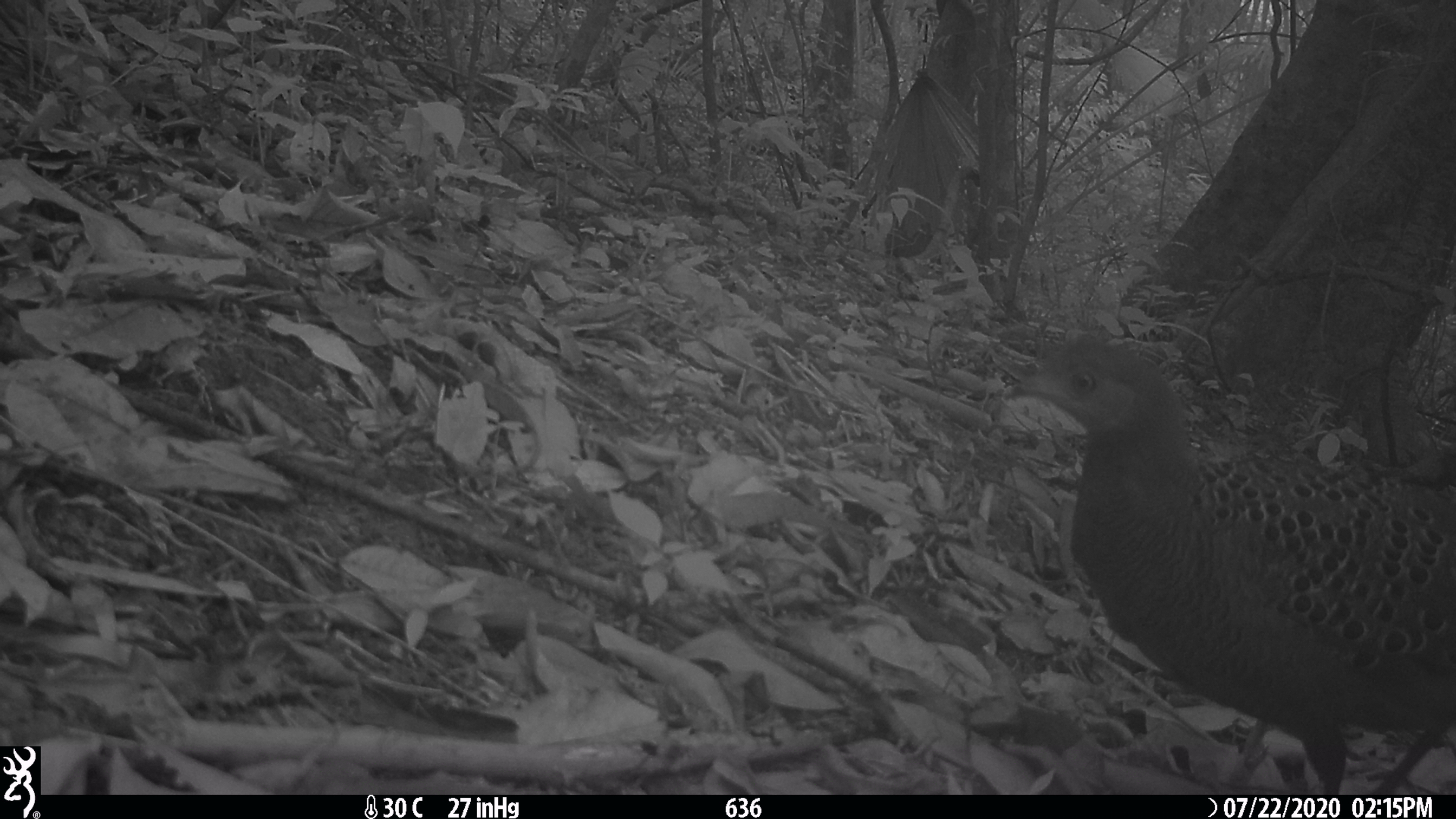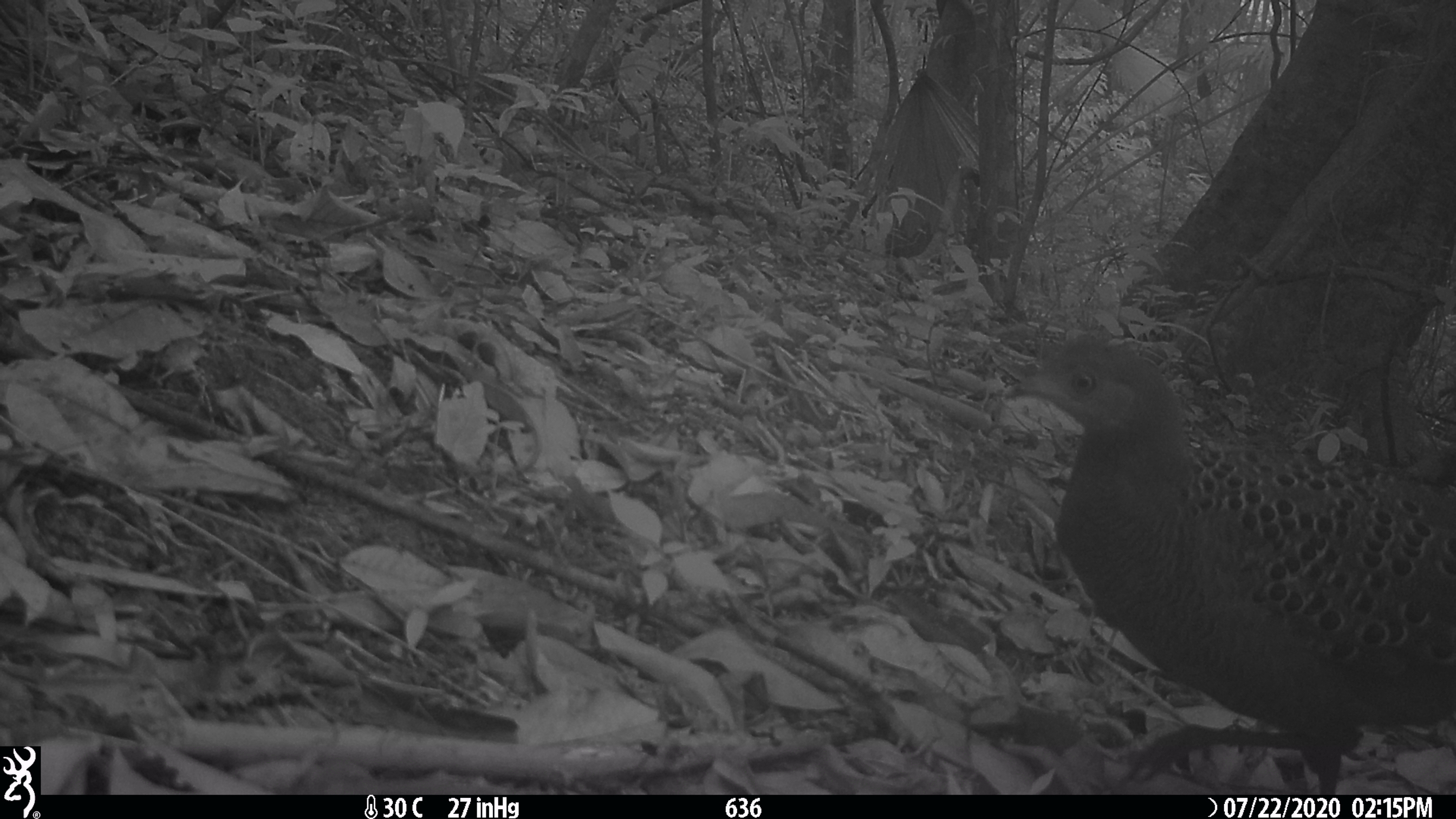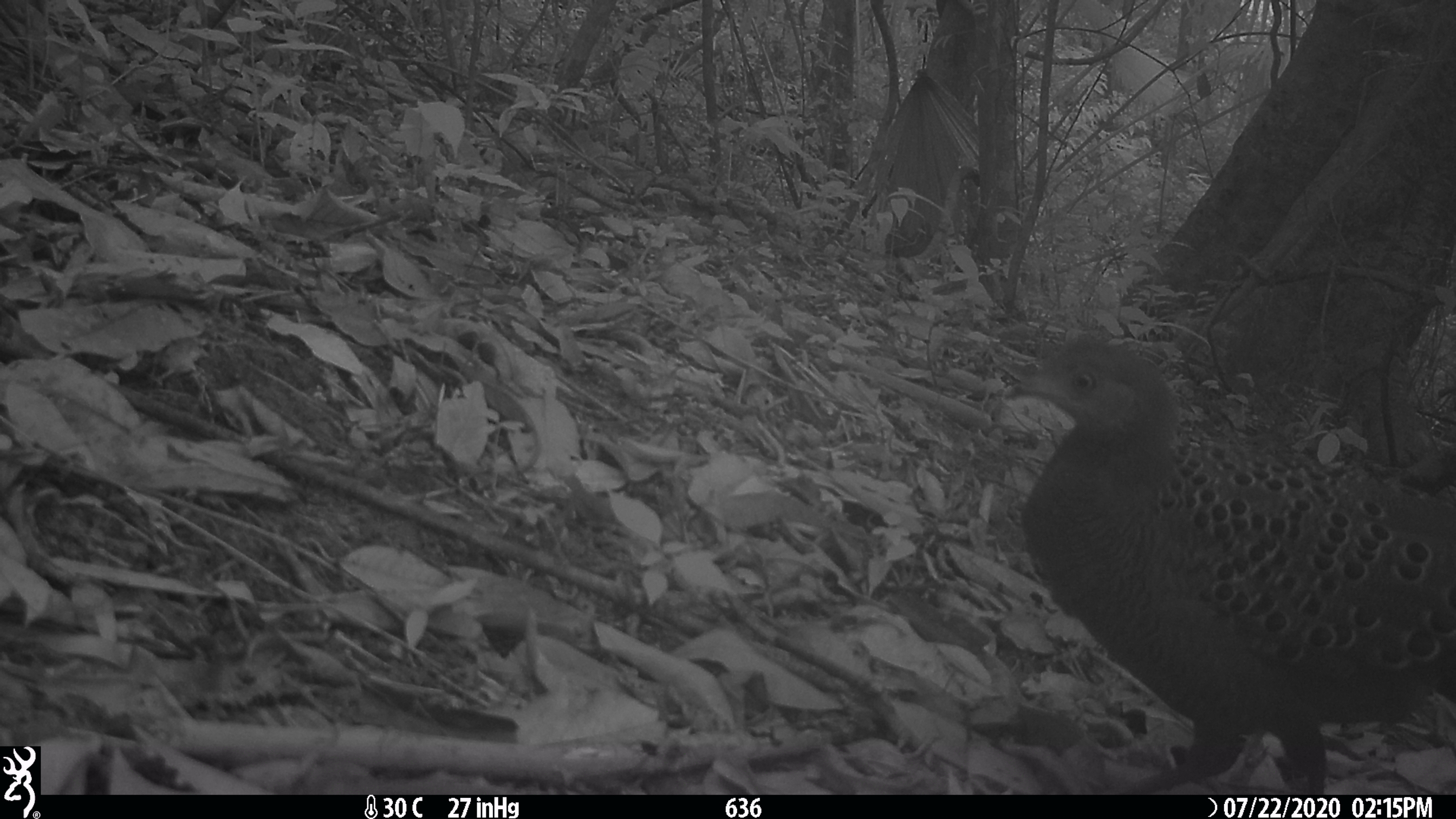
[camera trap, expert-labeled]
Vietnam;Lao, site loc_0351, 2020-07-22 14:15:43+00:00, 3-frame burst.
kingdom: Animalia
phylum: Chordata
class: Aves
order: Galliformes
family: Phasianidae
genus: Polyplectron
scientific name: Polyplectron bicalcaratum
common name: gray peacock-pheasant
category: grey peacock pheasant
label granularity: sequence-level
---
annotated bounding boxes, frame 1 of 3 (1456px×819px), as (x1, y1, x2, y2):
grey peacock pheasant: (998, 329, 1456, 794)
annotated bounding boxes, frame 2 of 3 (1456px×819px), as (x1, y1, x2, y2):
grey peacock pheasant: (998, 329, 1456, 794)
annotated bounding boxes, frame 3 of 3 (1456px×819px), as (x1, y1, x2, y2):
grey peacock pheasant: (998, 329, 1456, 794)